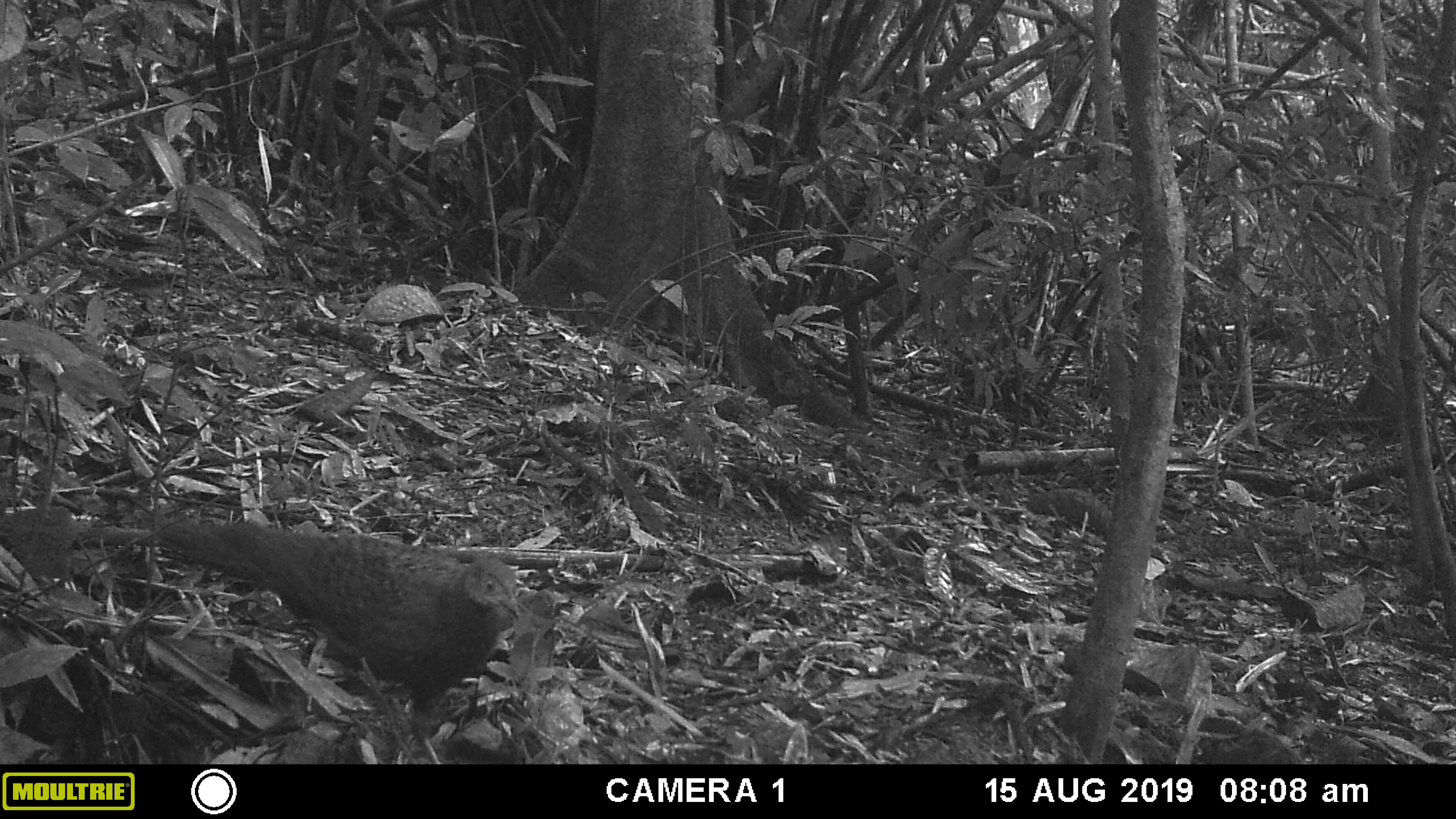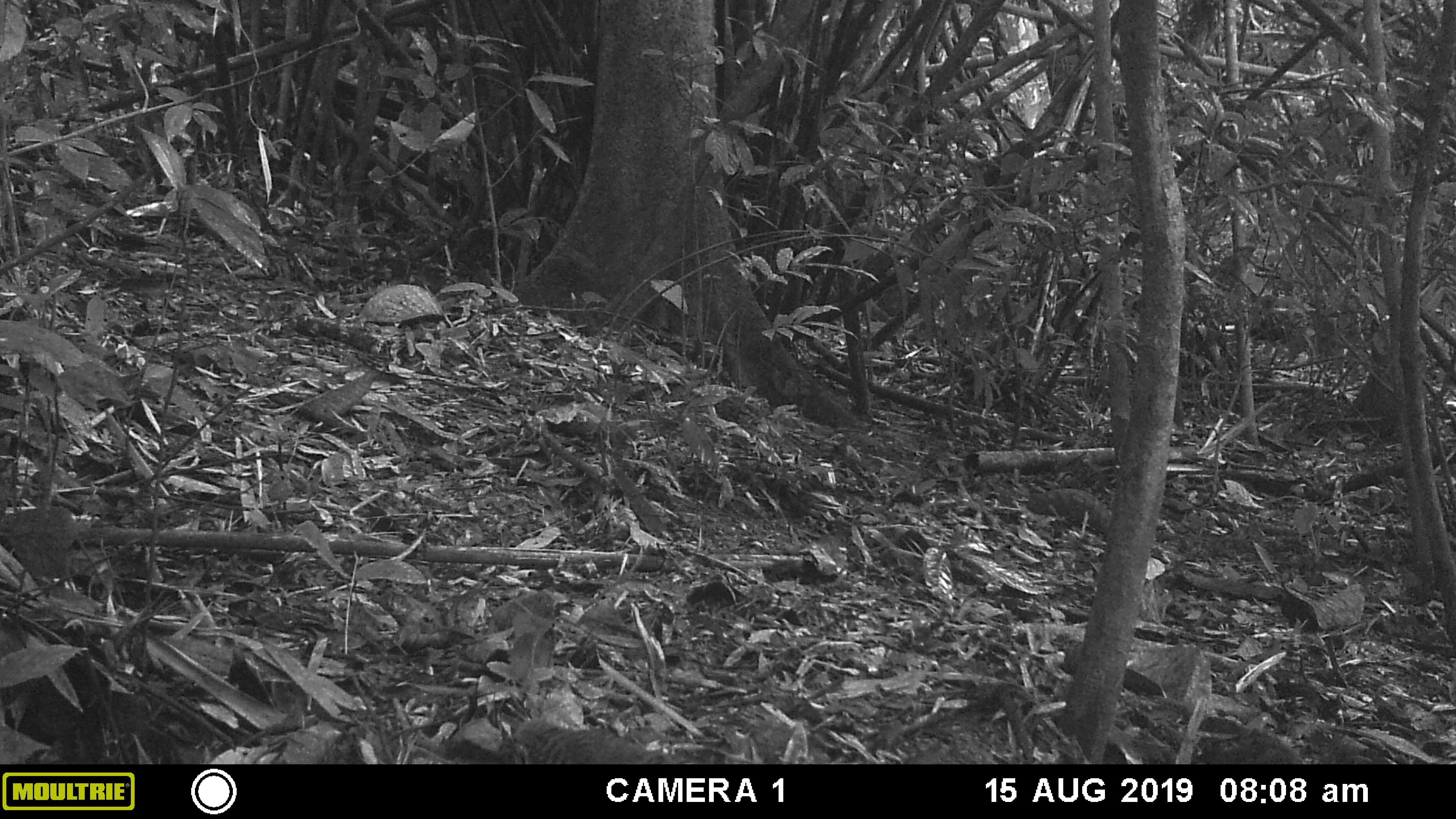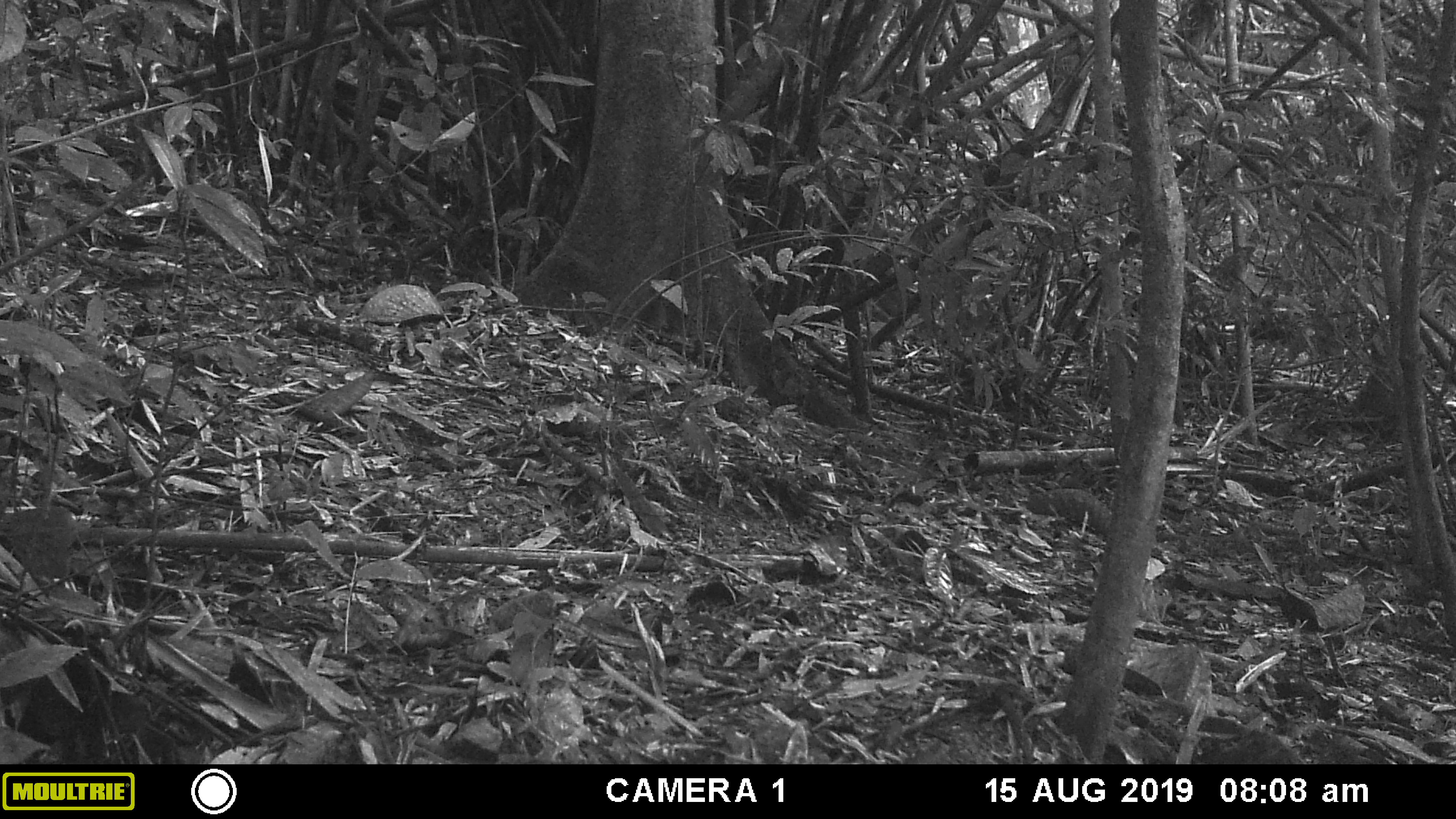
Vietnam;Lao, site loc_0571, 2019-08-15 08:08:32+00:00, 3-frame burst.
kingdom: Animalia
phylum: Chordata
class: Aves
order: Galliformes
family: Phasianidae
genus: Polyplectron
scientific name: Polyplectron bicalcaratum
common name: gray peacock-pheasant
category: grey peacock pheasant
Grey peacock pheasant (gray peacock-pheasant) (Polyplectron bicalcaratum). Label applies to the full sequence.